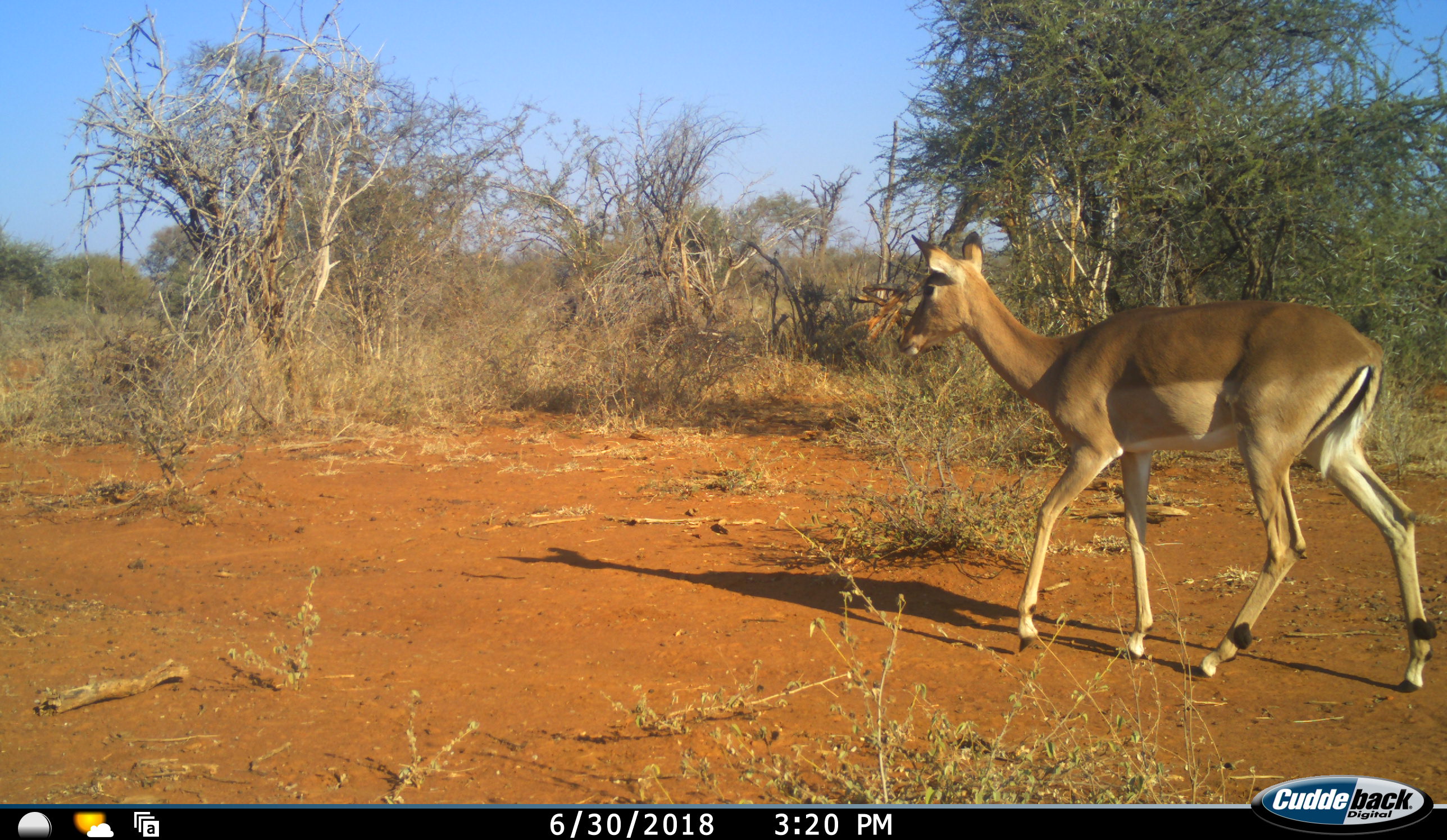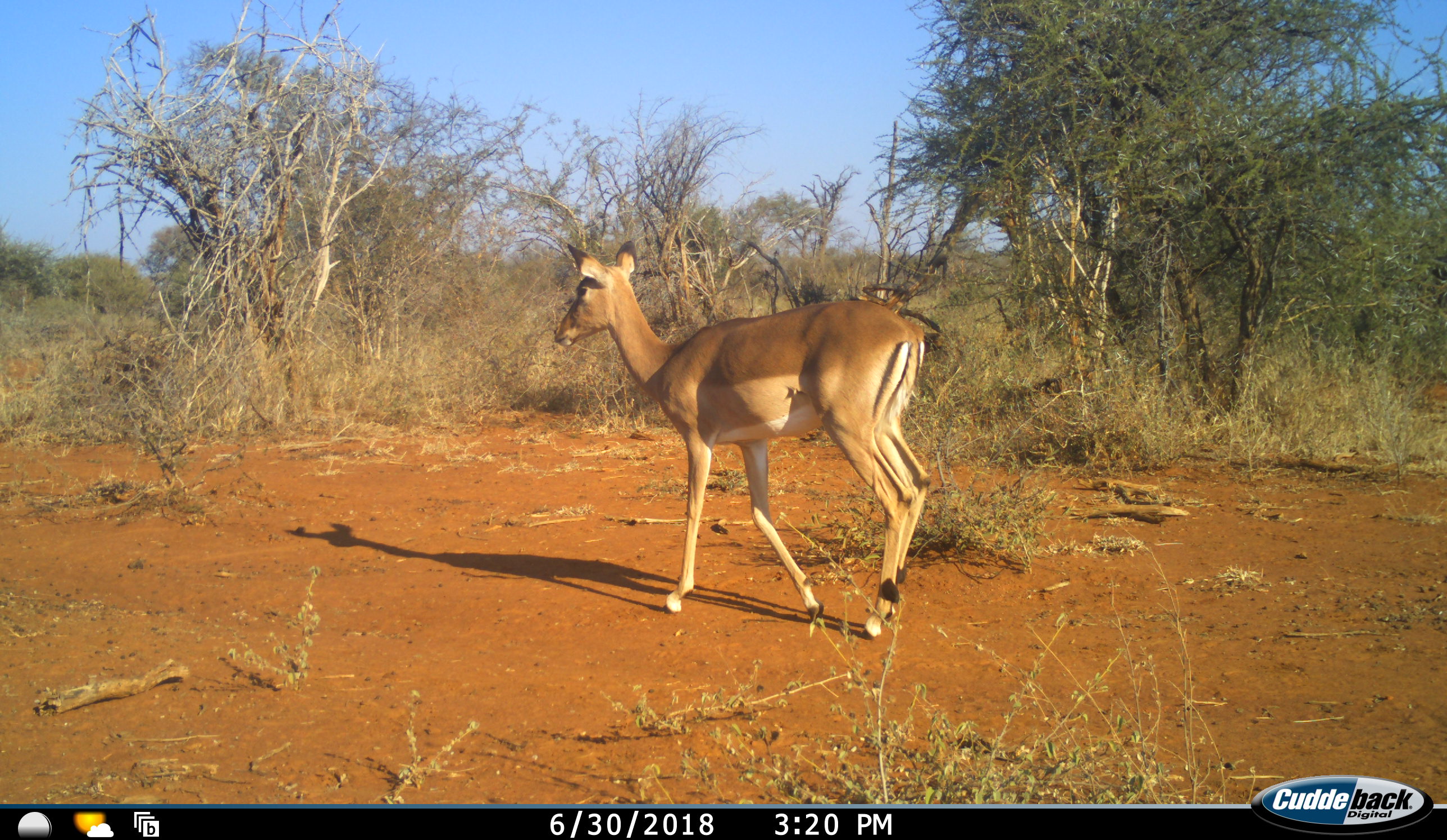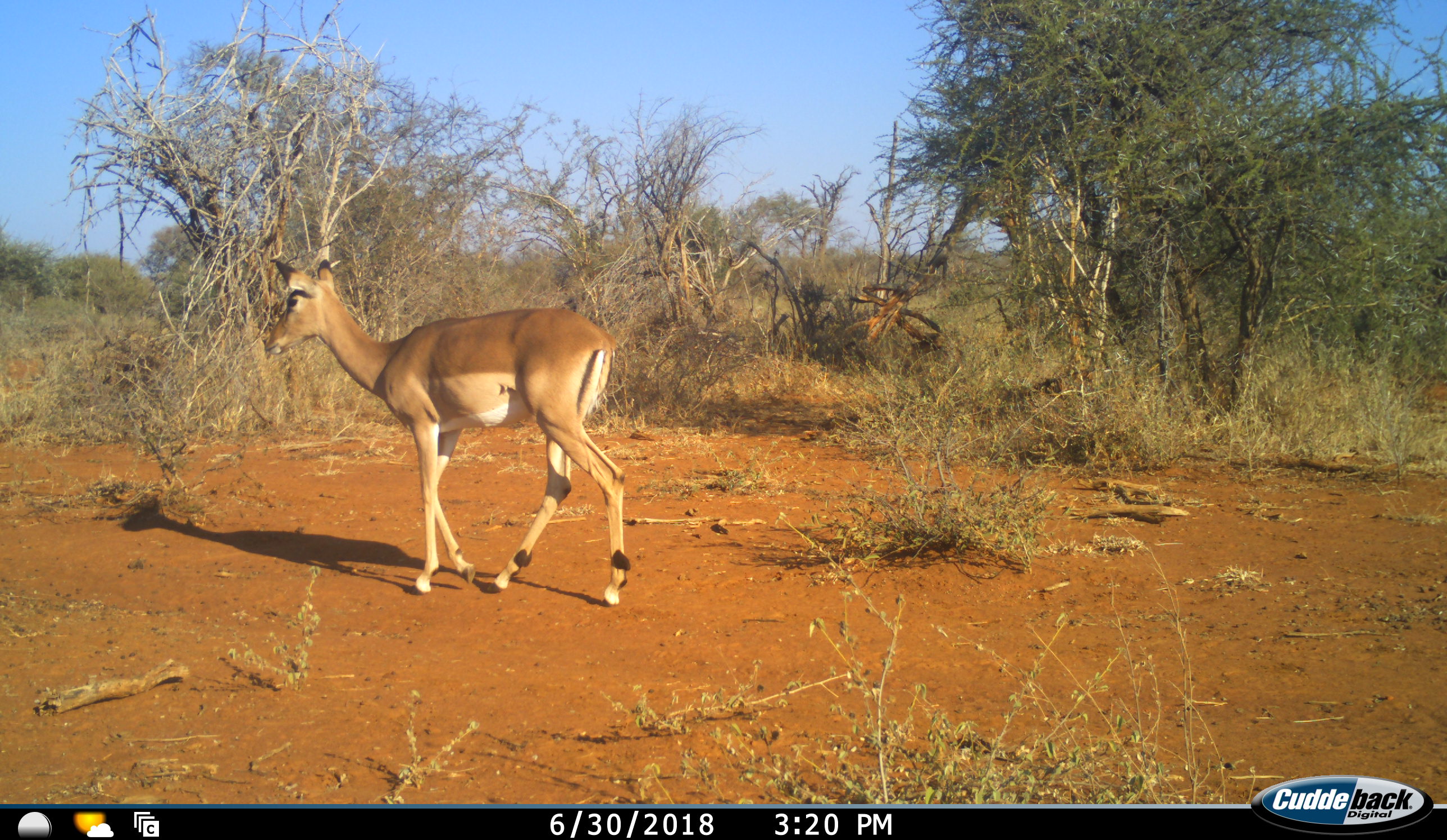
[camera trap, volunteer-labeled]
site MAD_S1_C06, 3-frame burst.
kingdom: Animalia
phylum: Chordata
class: Mammalia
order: Artiodactyla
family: Bovidae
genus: Aepyceros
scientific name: Aepyceros melampus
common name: impala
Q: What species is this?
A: Impala (Aepyceros melampus).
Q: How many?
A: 1.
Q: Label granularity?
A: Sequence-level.